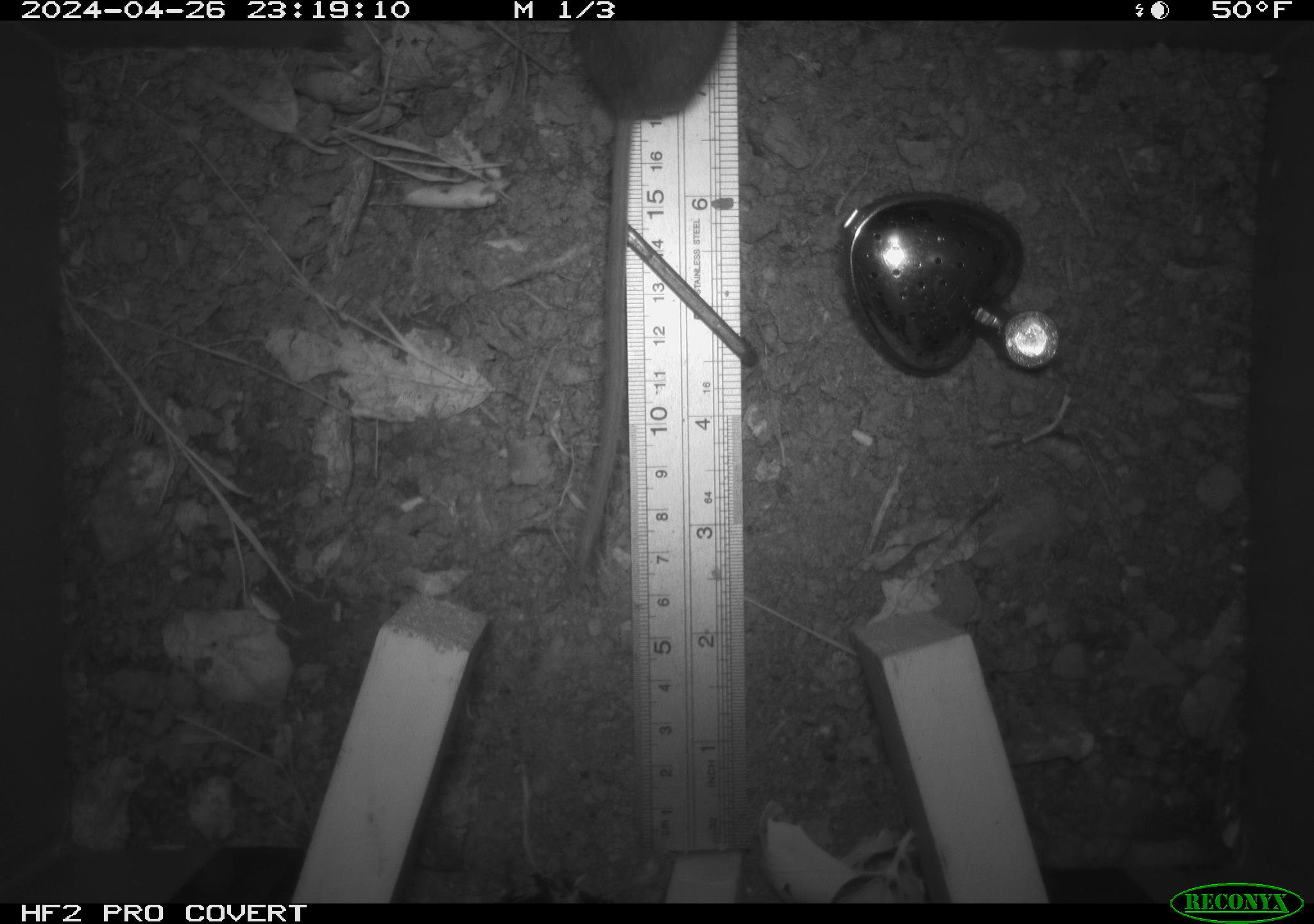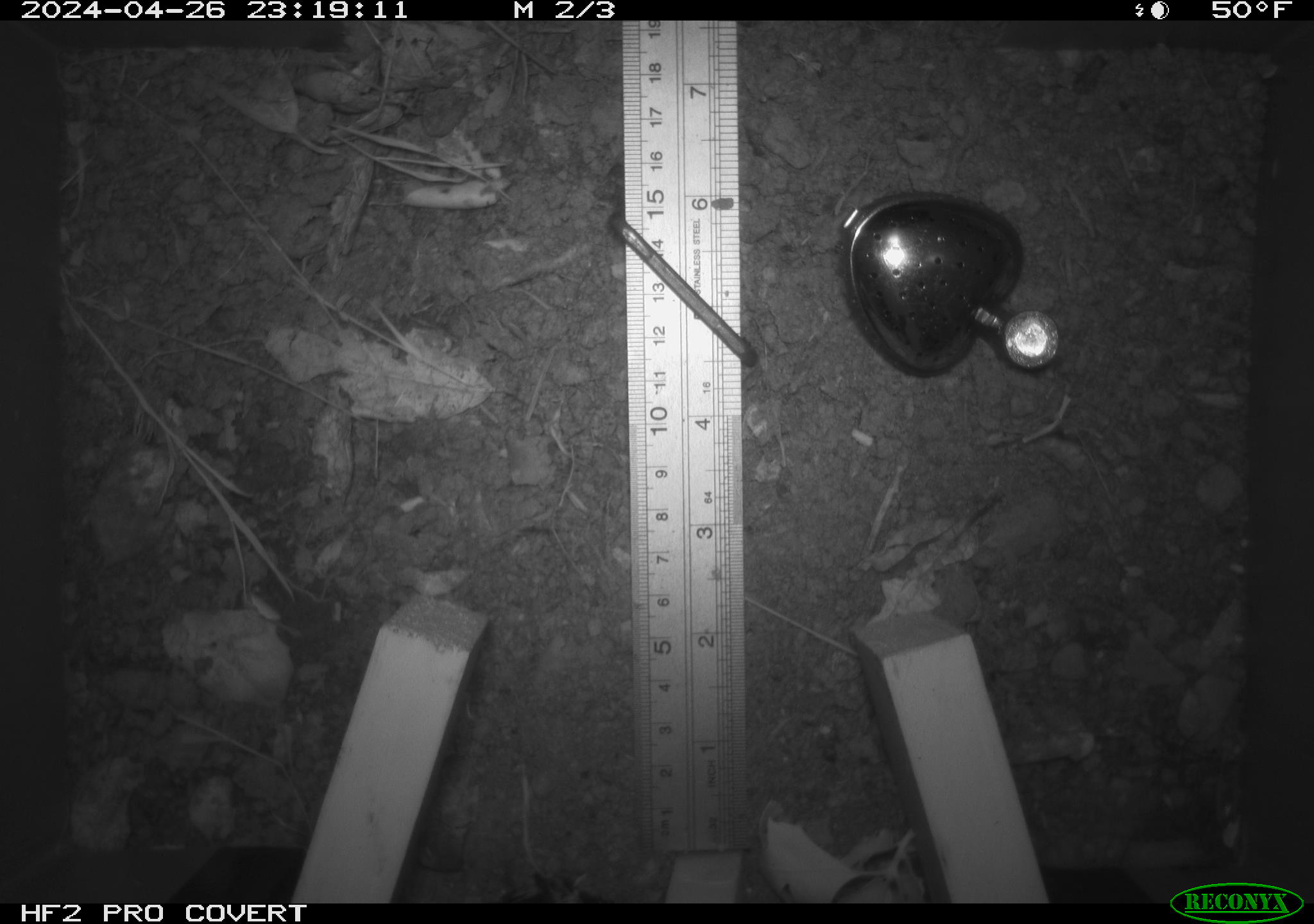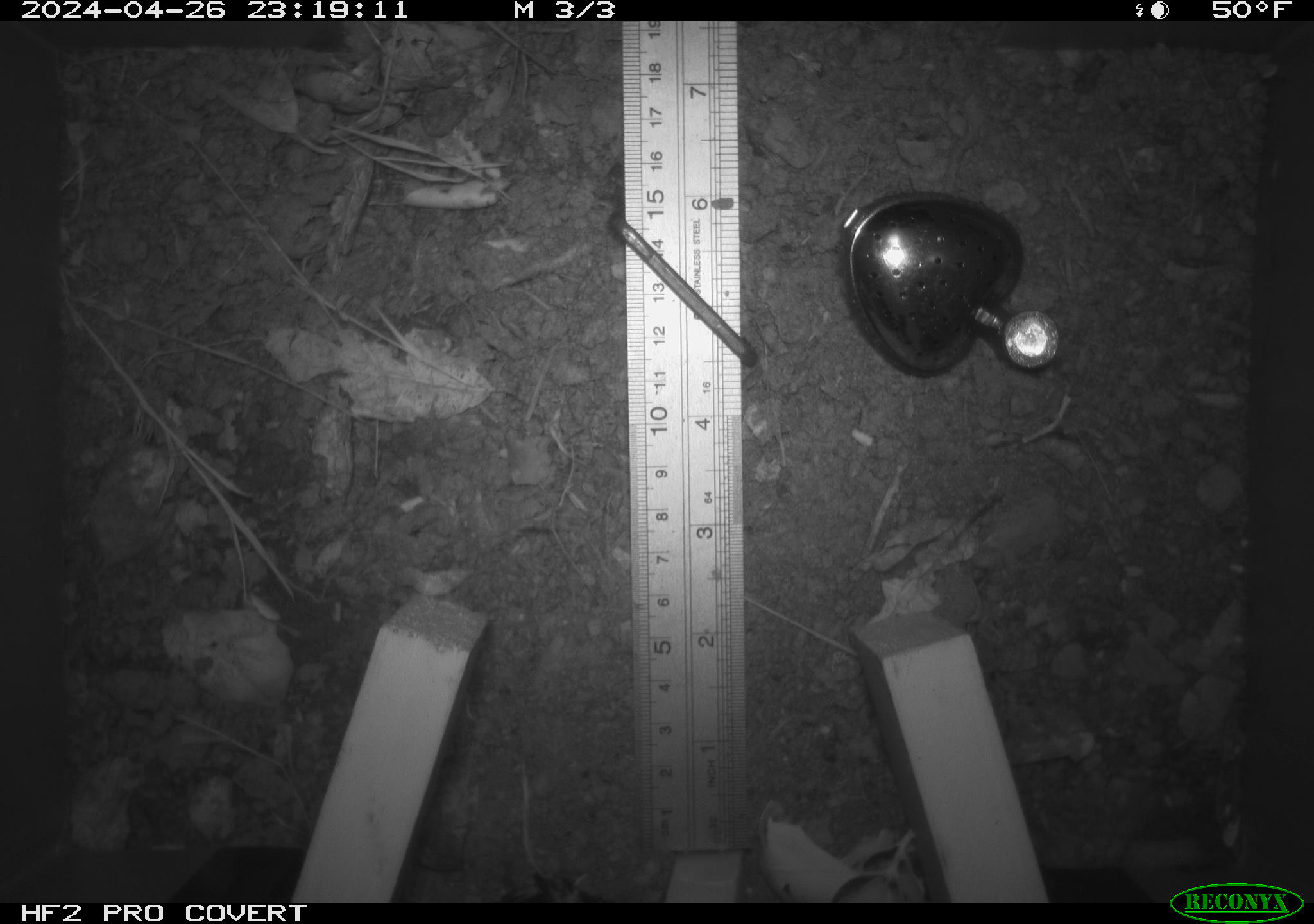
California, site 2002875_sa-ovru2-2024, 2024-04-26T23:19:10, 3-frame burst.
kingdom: Animalia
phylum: Chordata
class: Mammalia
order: Rodentia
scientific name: Rodentia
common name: rodent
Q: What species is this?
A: Rodent (Rodentia).